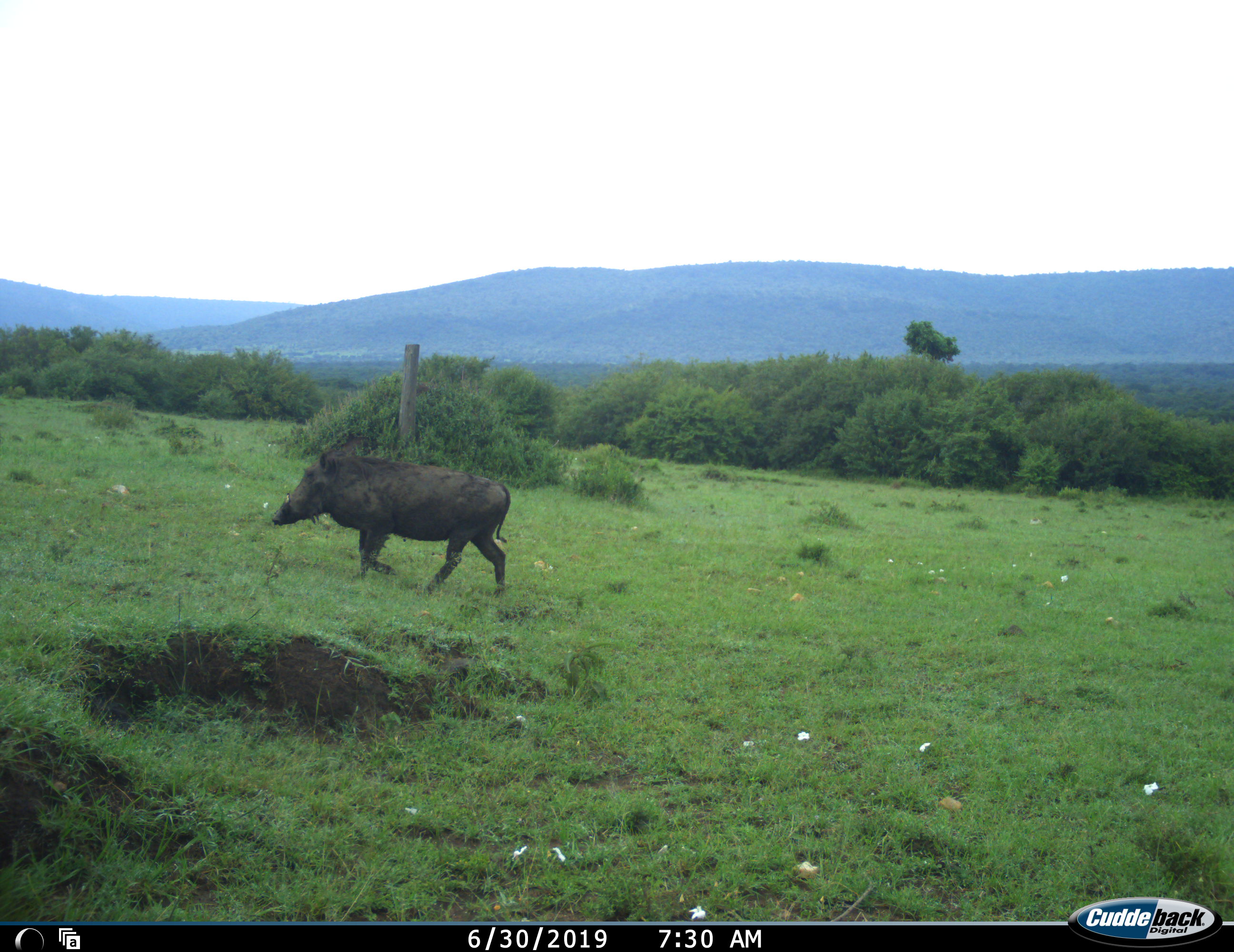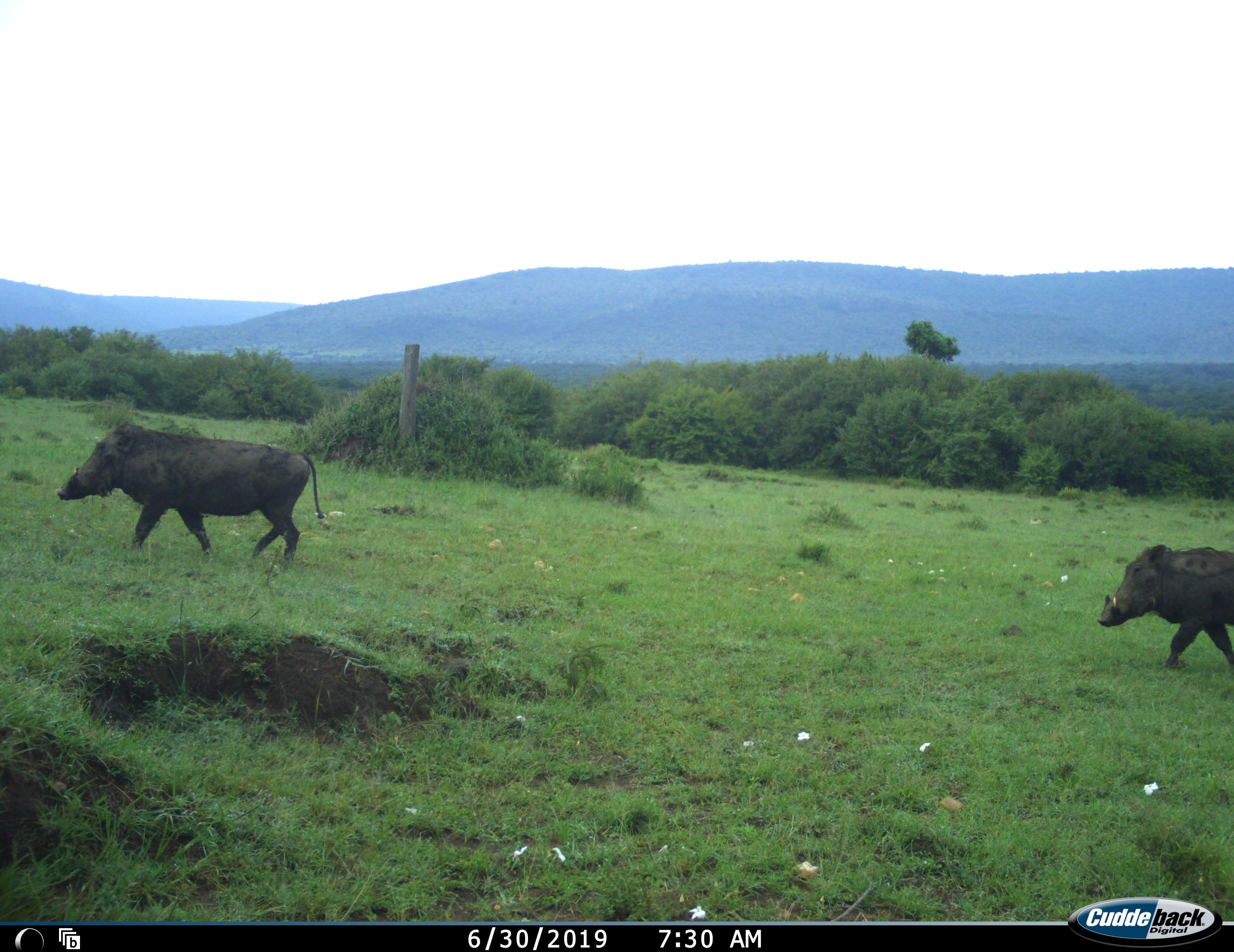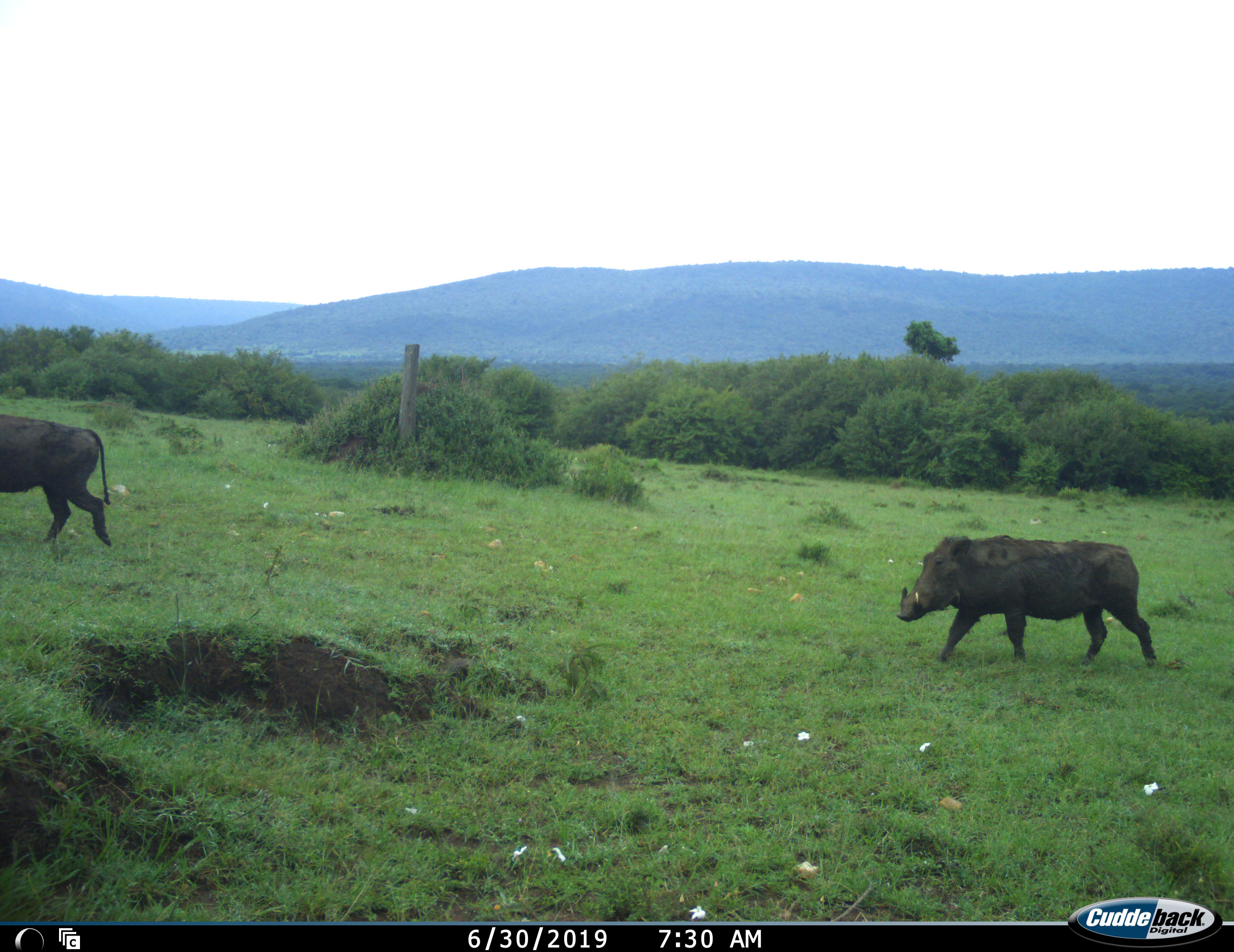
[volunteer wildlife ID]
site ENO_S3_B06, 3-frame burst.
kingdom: Animalia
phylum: Chordata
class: Mammalia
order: Artiodactyla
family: Suidae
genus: Phacochoerus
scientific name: Phacochoerus africanus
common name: warthog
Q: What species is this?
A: Warthog (Phacochoerus africanus).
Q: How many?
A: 2.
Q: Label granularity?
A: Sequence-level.